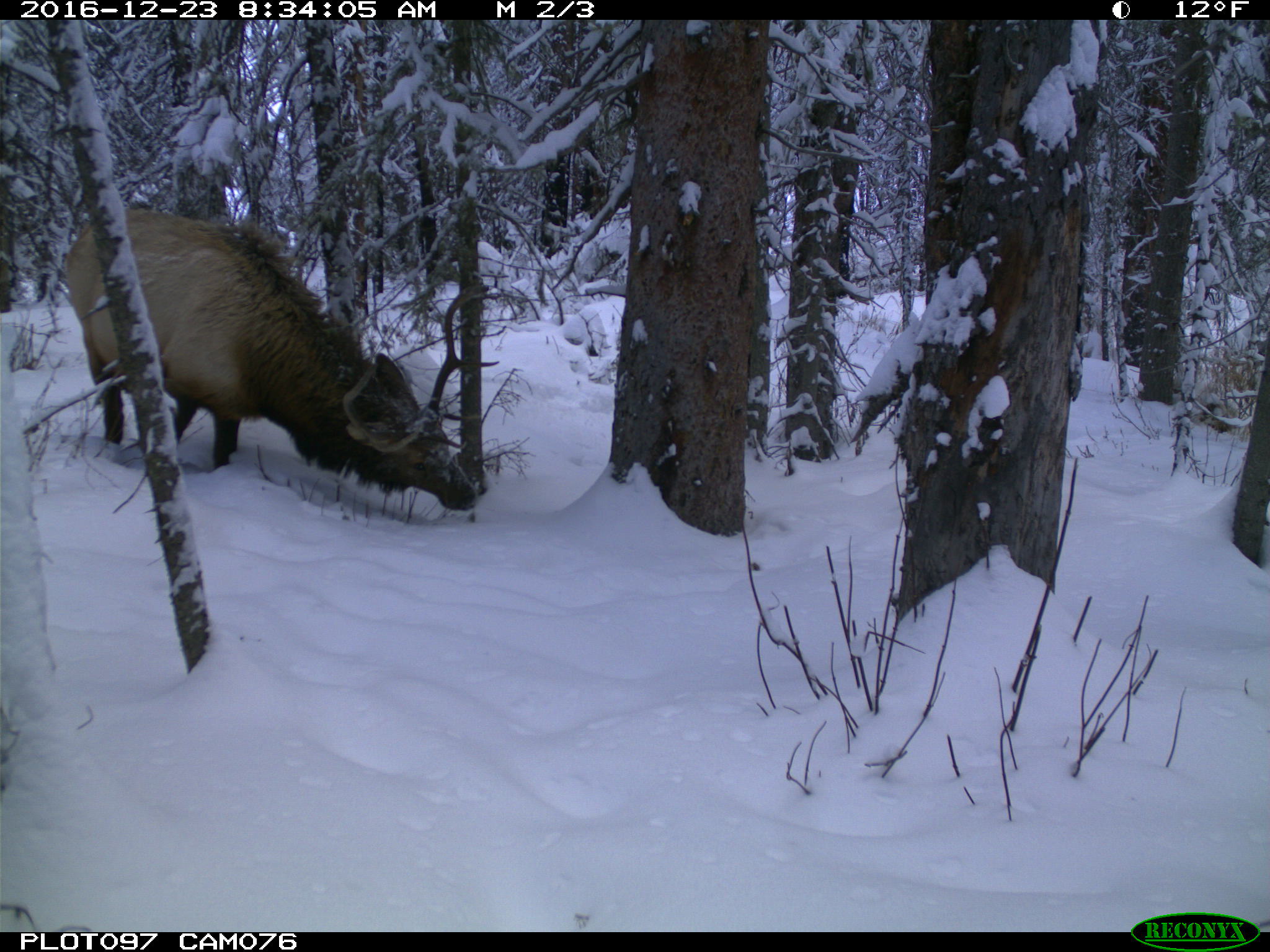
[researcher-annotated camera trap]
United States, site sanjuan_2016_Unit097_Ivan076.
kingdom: Animalia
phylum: Chordata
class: Mammalia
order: Artiodactyla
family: Cervidae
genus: Cervus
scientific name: Cervus elaphus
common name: red deer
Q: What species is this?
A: Cervus elaphus (red deer).